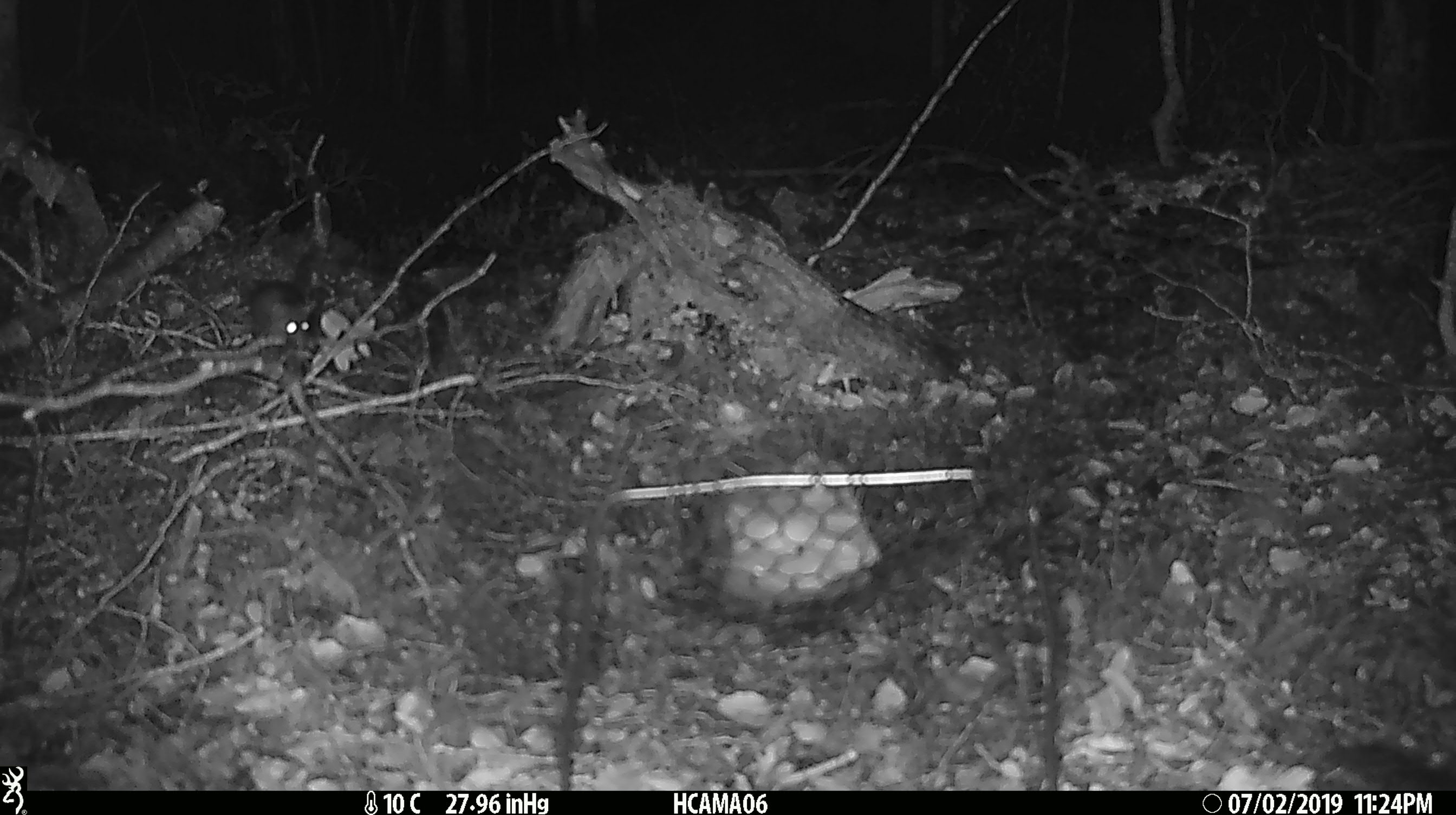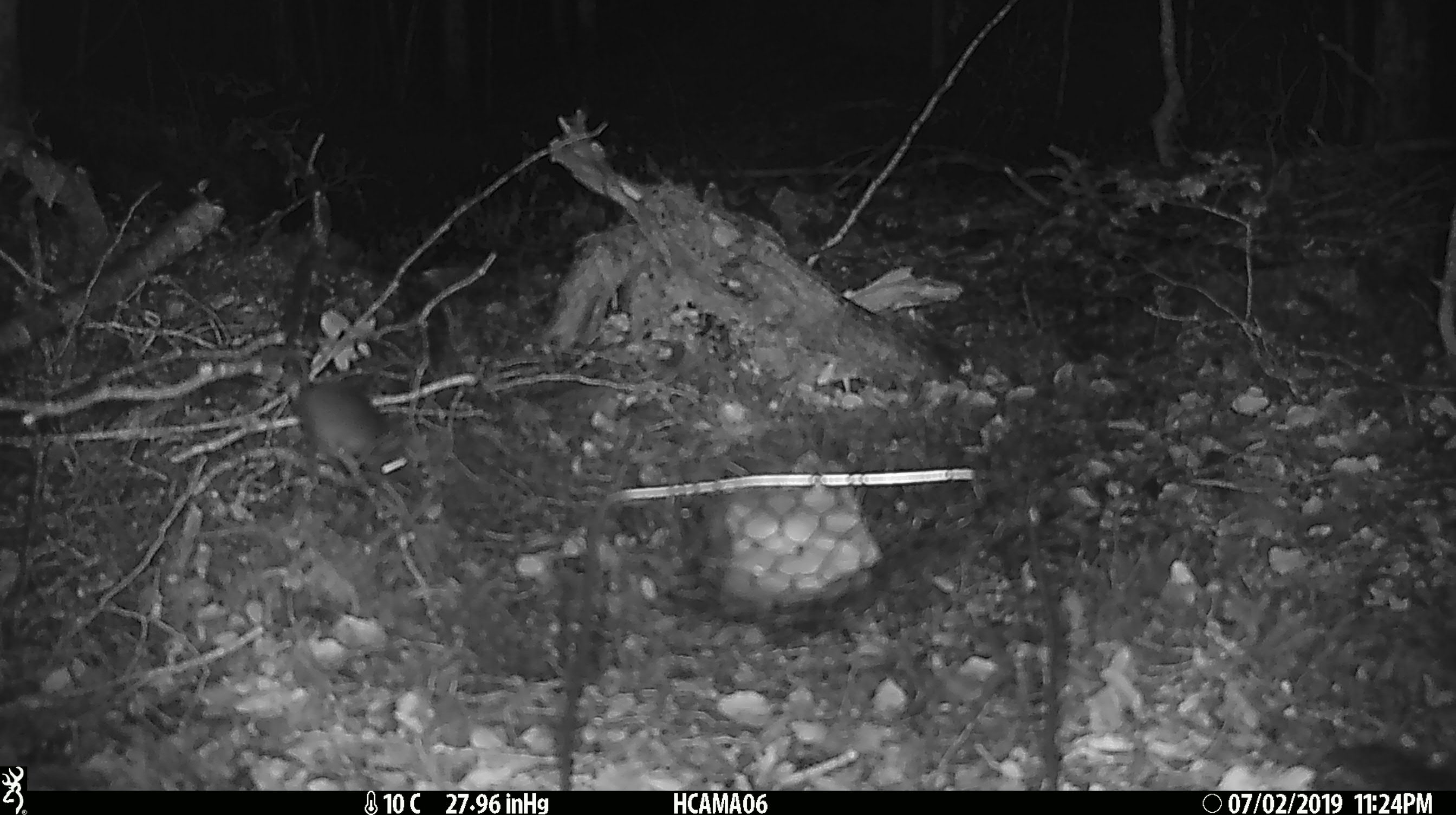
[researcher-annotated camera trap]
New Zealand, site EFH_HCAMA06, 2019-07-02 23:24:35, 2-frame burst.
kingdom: Animalia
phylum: Chordata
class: Mammalia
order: Rodentia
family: Muridae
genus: Mus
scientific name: Mus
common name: mouse